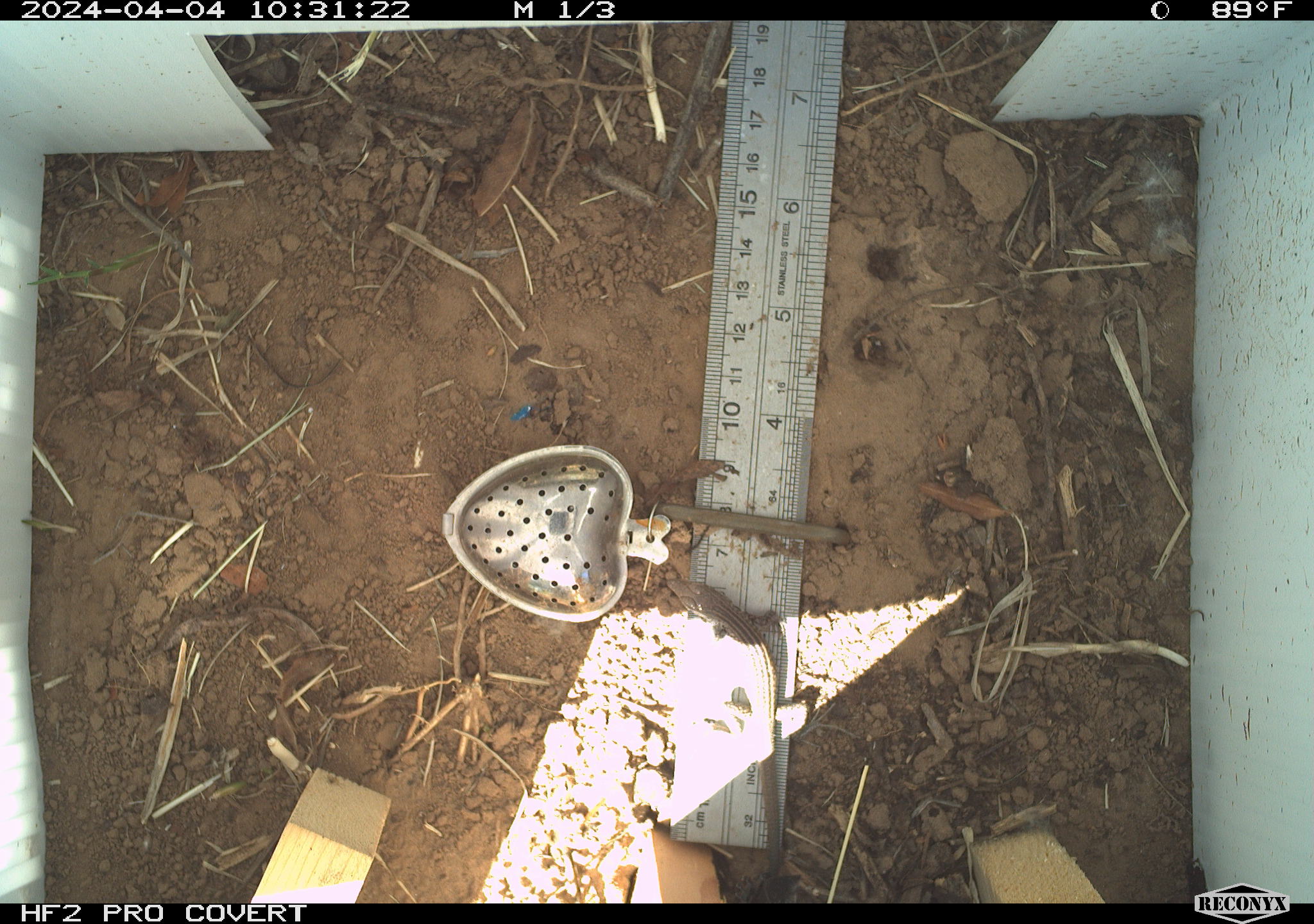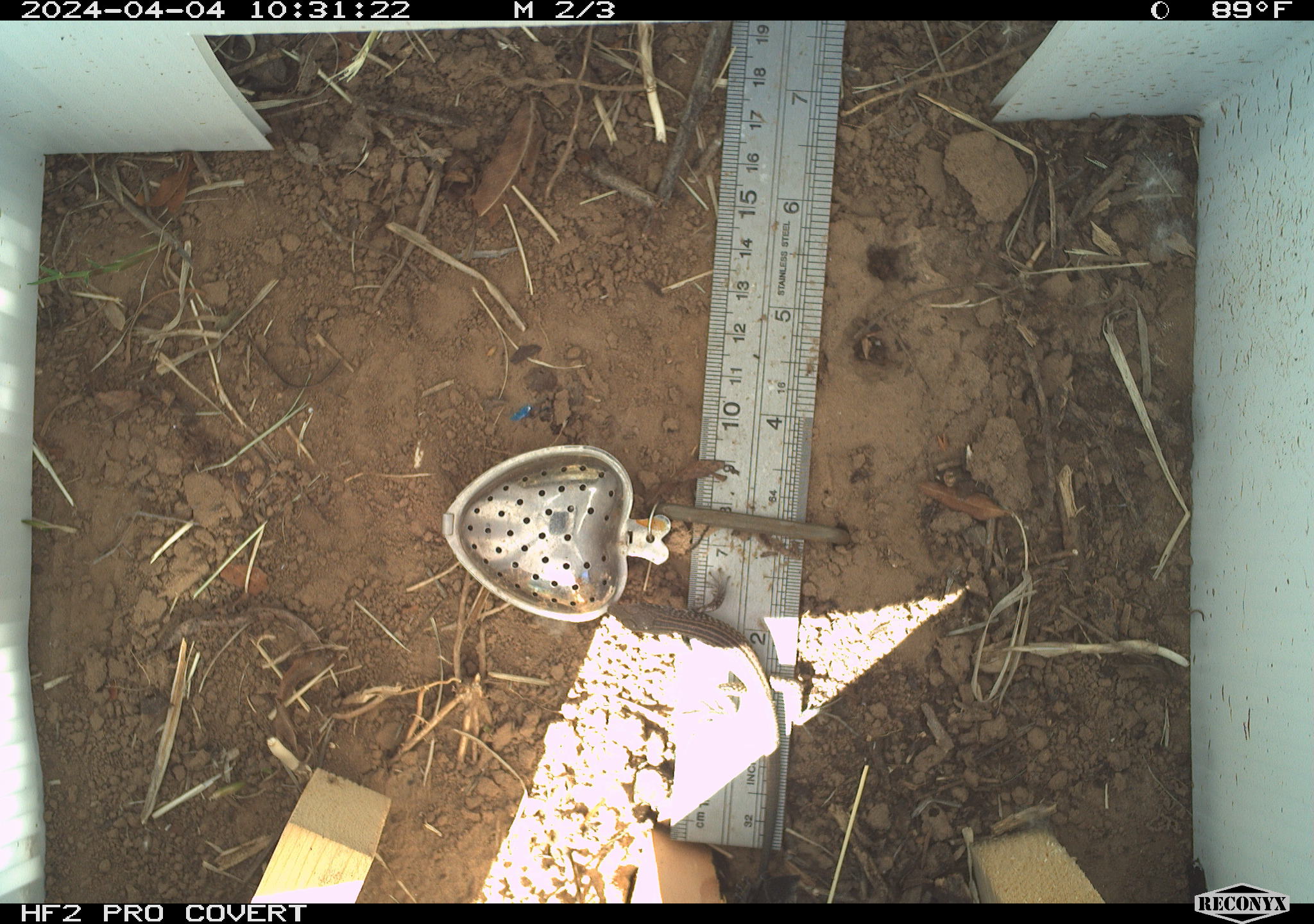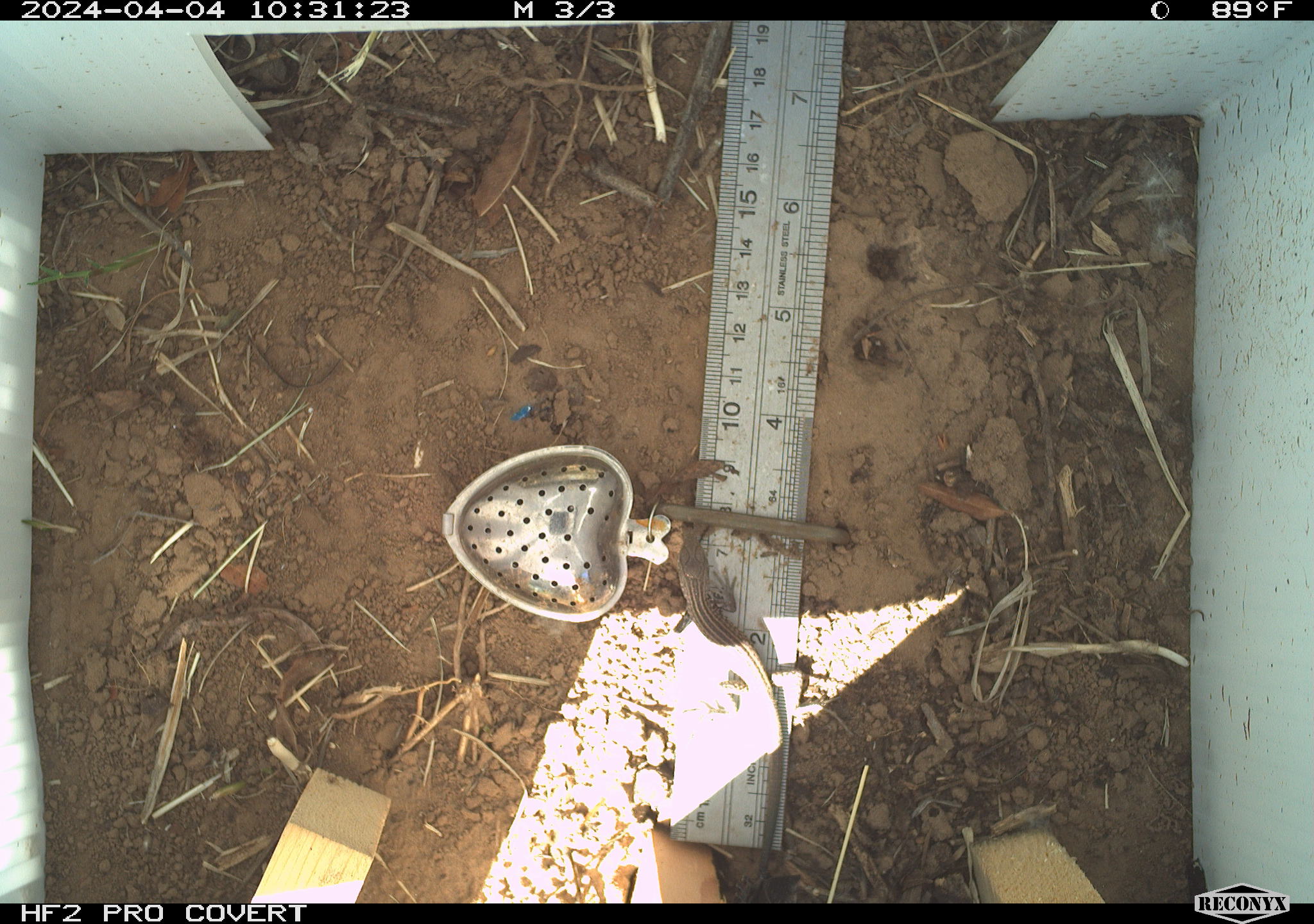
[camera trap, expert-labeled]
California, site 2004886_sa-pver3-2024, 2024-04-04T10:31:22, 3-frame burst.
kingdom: Animalia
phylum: Chordata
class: Reptilia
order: Squamata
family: Teiidae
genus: Aspidoscelis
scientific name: Aspidoscelis tigris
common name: western whiptail